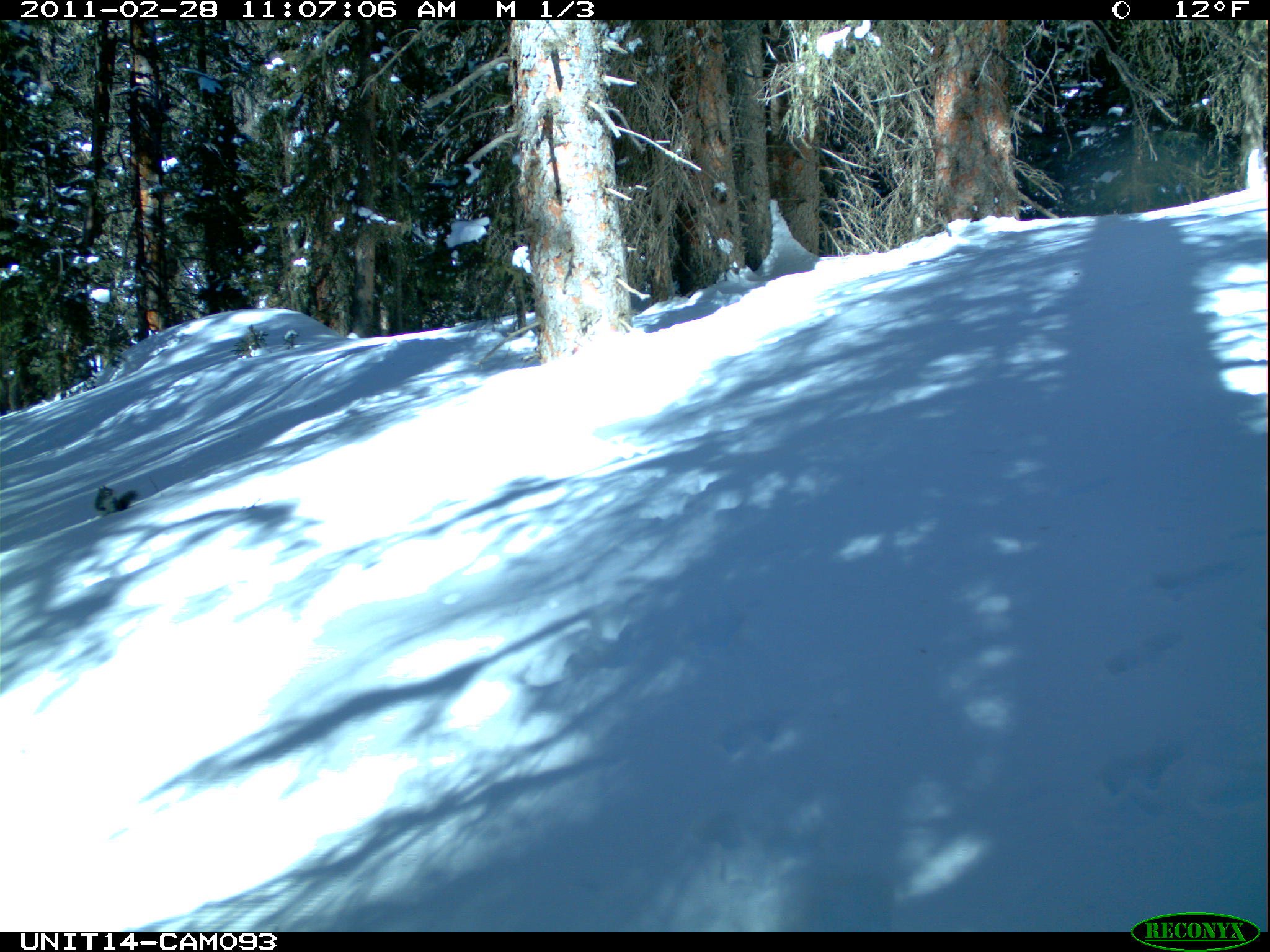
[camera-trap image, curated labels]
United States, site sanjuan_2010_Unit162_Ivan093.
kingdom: Animalia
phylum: Chordata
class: Mammalia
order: Rodentia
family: Sciuridae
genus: Tamiasciurus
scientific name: Tamiasciurus hudsonicus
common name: american red squirrel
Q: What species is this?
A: Tamiasciurus hudsonicus (american red squirrel).